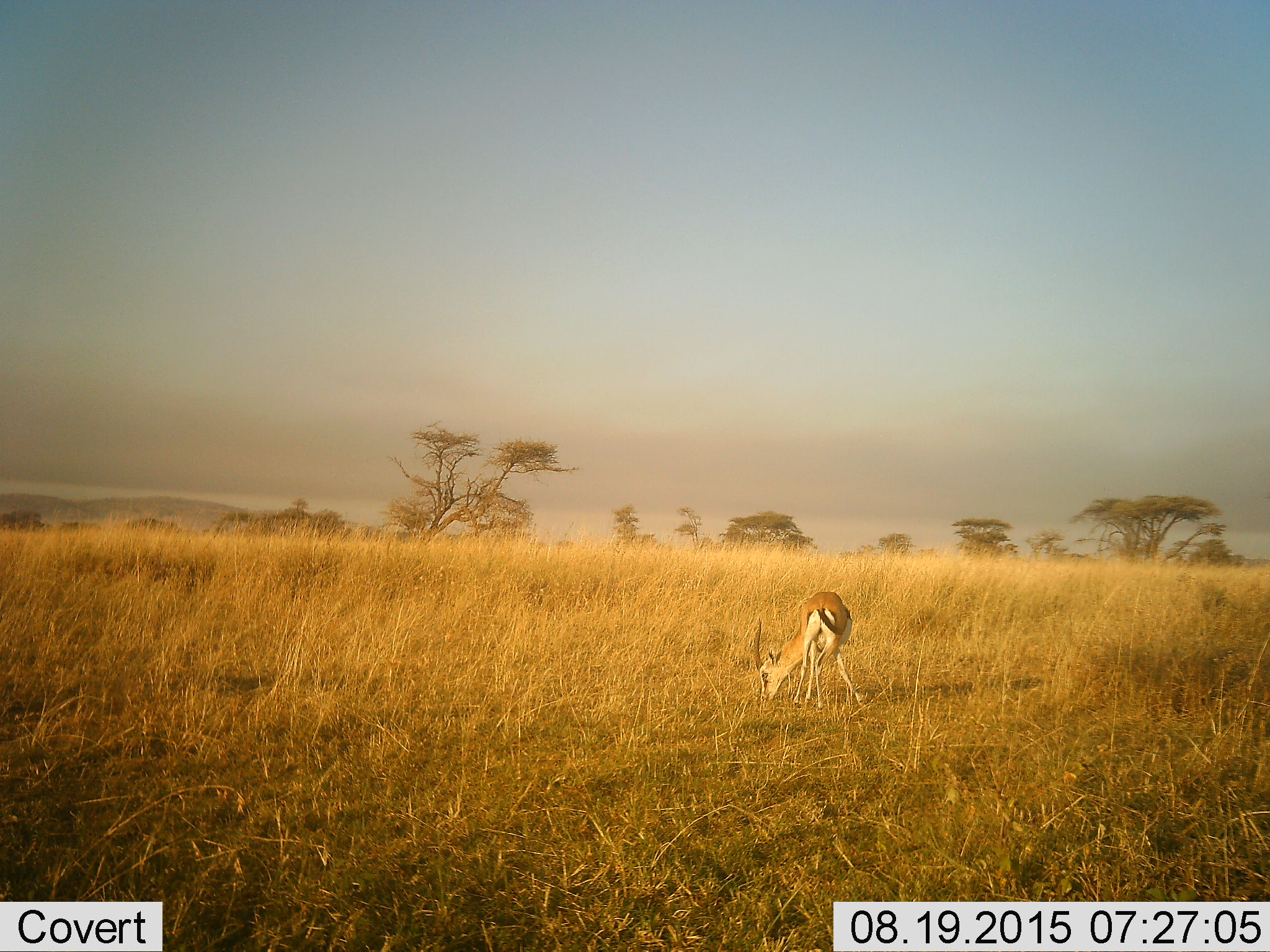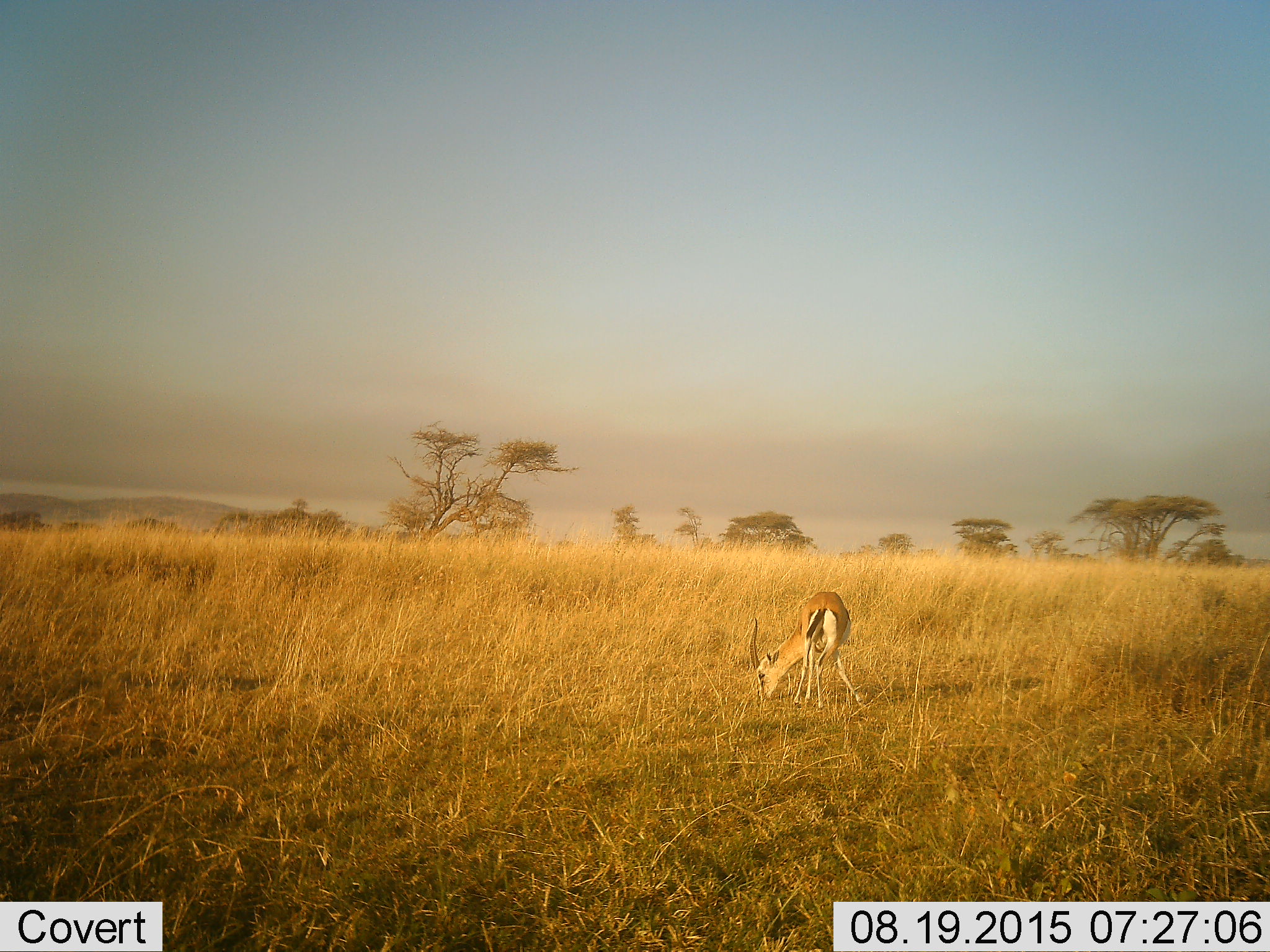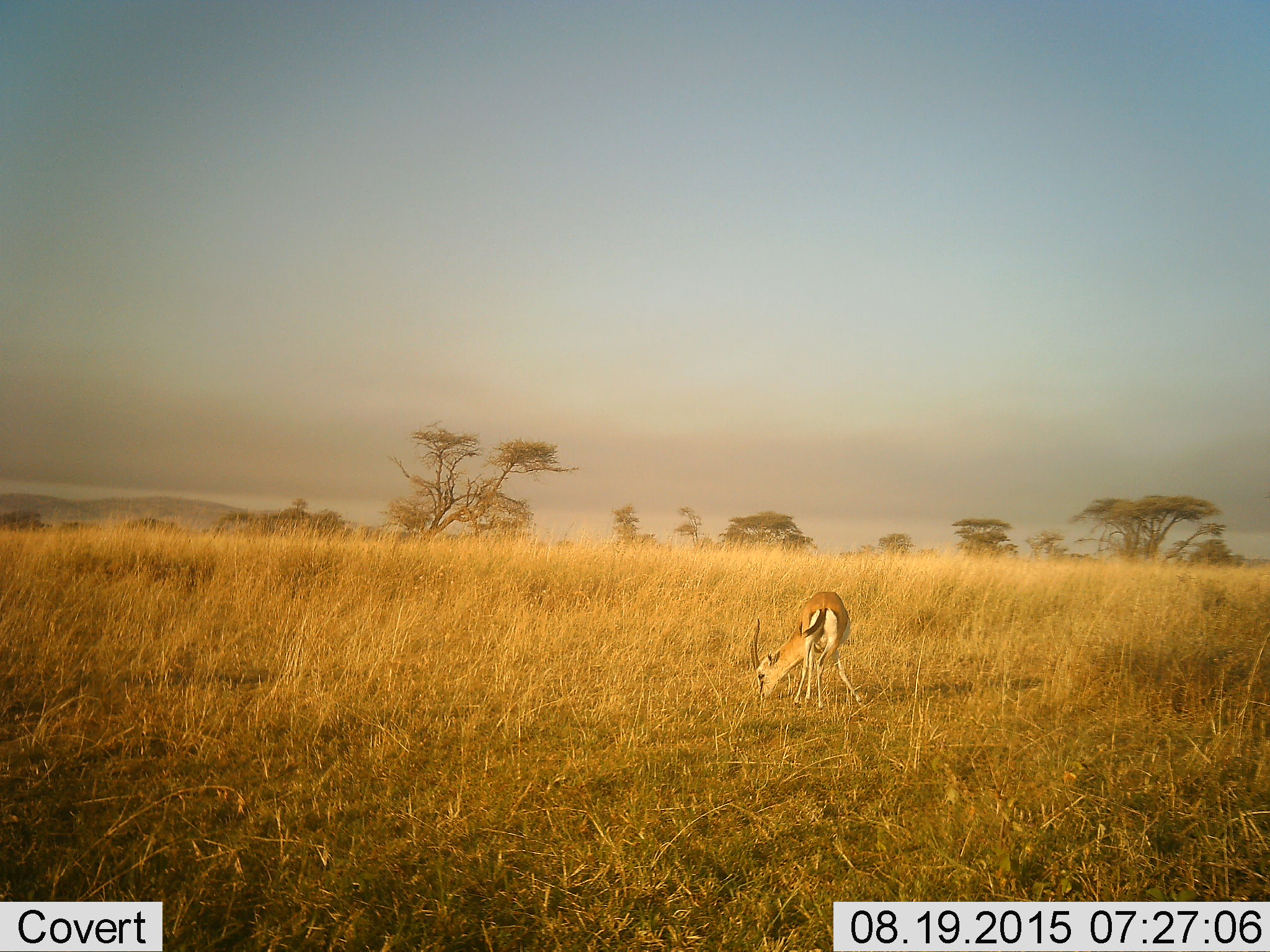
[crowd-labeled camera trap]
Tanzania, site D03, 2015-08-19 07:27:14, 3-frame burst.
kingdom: Animalia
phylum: Chordata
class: Mammalia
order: Artiodactyla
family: Bovidae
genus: Eudorcas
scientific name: Eudorcas thomsonii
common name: thomson's gazelle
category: gazellethomsons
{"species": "gazellethomsons (thomson's gazelle) (Eudorcas thomsonii)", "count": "1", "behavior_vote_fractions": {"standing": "60%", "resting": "0%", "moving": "13%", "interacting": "0%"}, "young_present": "0%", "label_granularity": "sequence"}